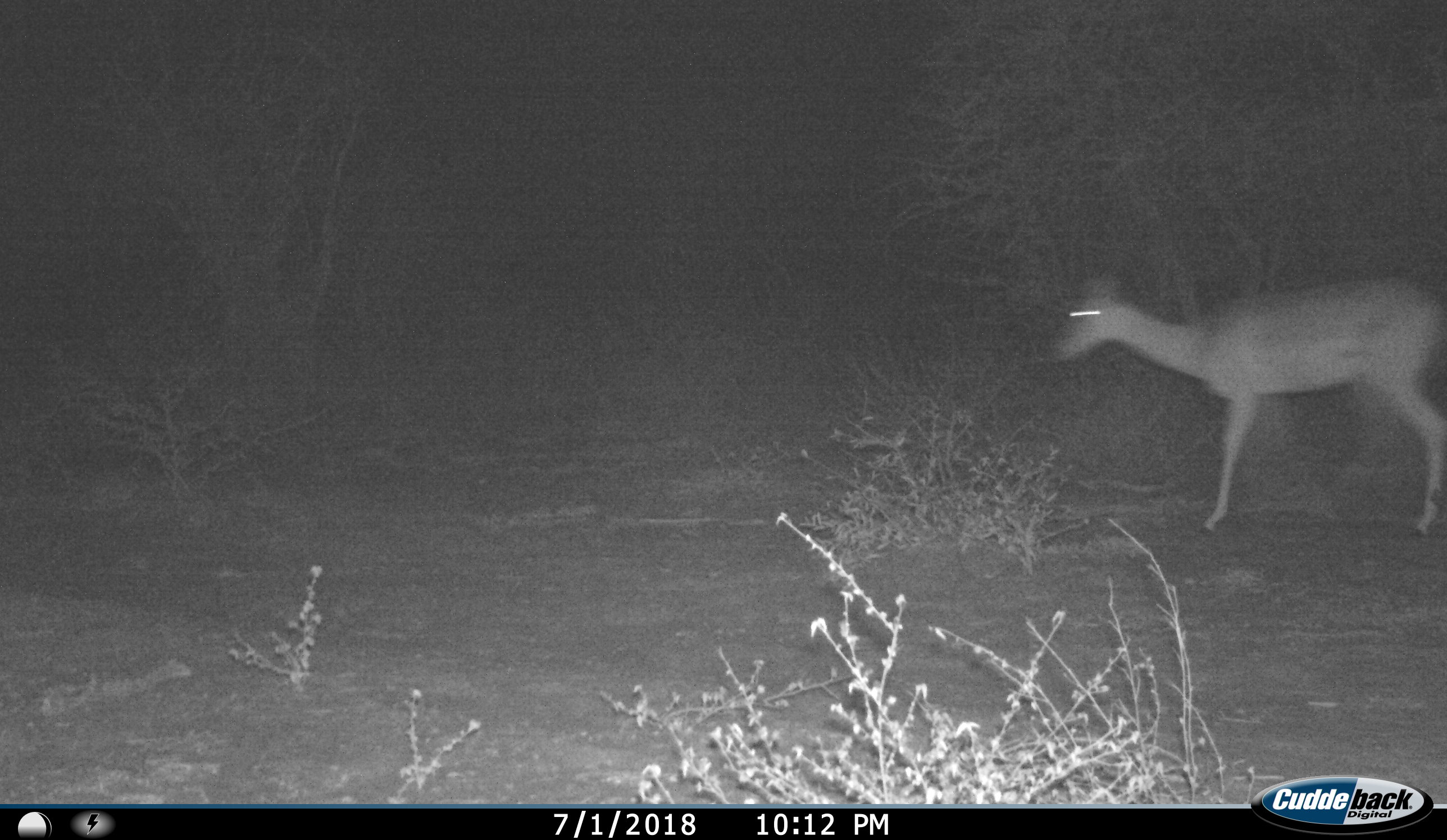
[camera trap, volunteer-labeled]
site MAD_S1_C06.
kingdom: Animalia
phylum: Chordata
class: Mammalia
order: Artiodactyla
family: Bovidae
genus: Aepyceros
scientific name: Aepyceros melampus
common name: impala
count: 1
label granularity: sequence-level